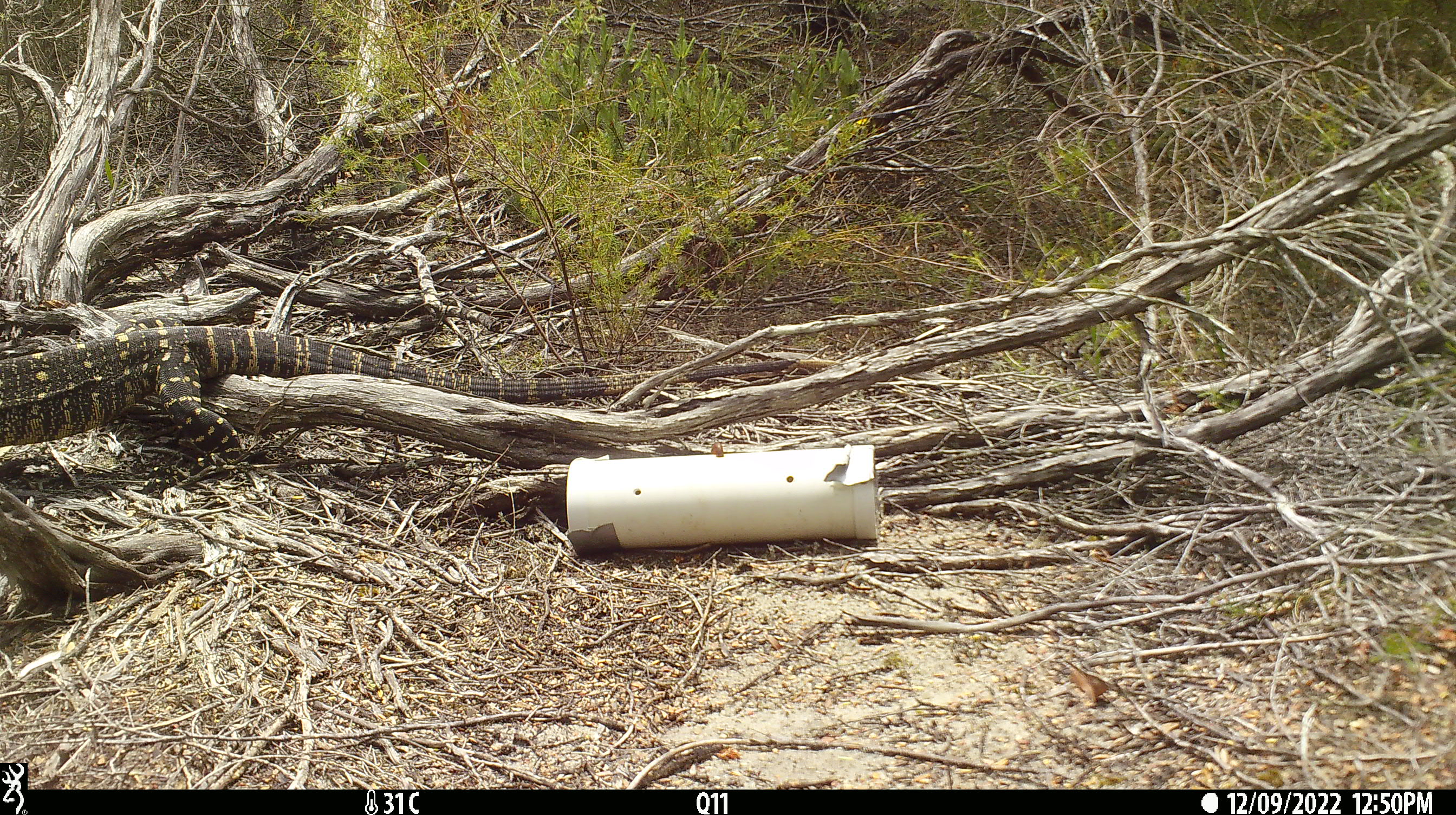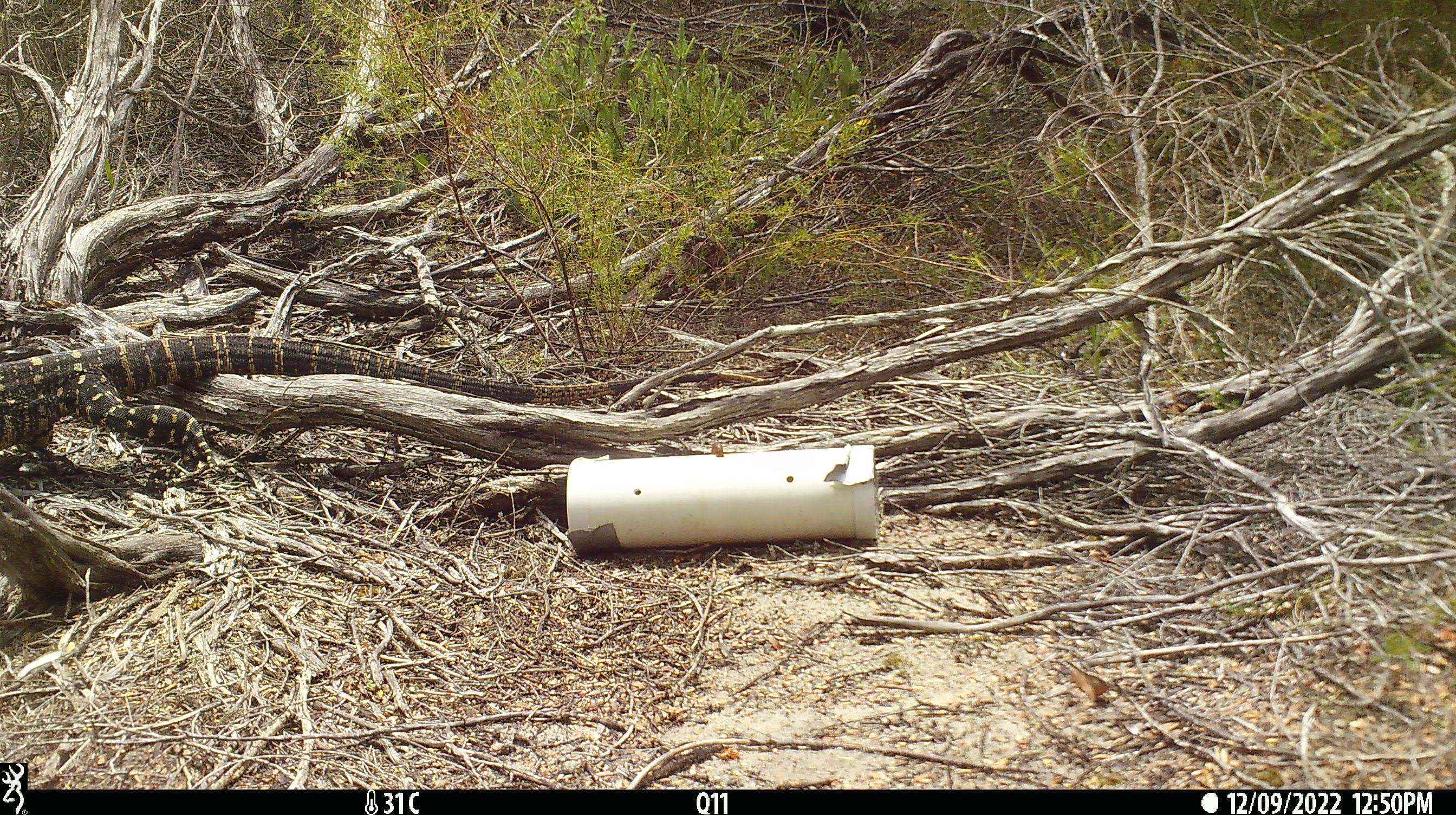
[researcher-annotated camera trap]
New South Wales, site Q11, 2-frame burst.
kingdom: Animalia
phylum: Chordata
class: Reptilia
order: Squamata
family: Varanidae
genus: Varanus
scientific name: Varanus varius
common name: lace monitor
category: goanna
Goanna (lace monitor) (Varanus varius).